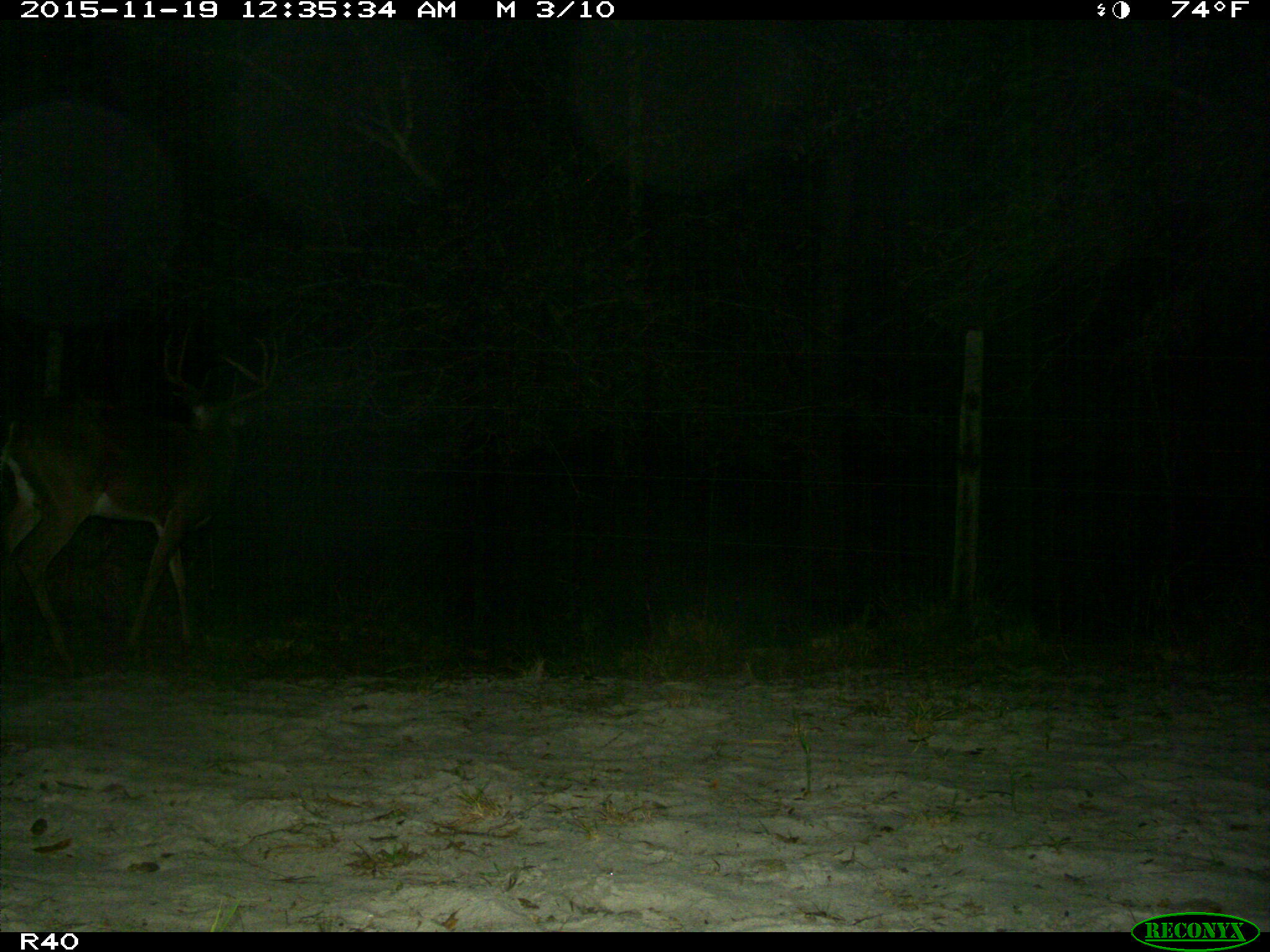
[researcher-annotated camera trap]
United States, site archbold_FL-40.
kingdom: Animalia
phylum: Chordata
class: Mammalia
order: Artiodactyla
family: Cervidae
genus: Odocoileus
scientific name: Odocoileus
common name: deer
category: unidentified deer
Unidentified deer (deer) (Odocoileus).